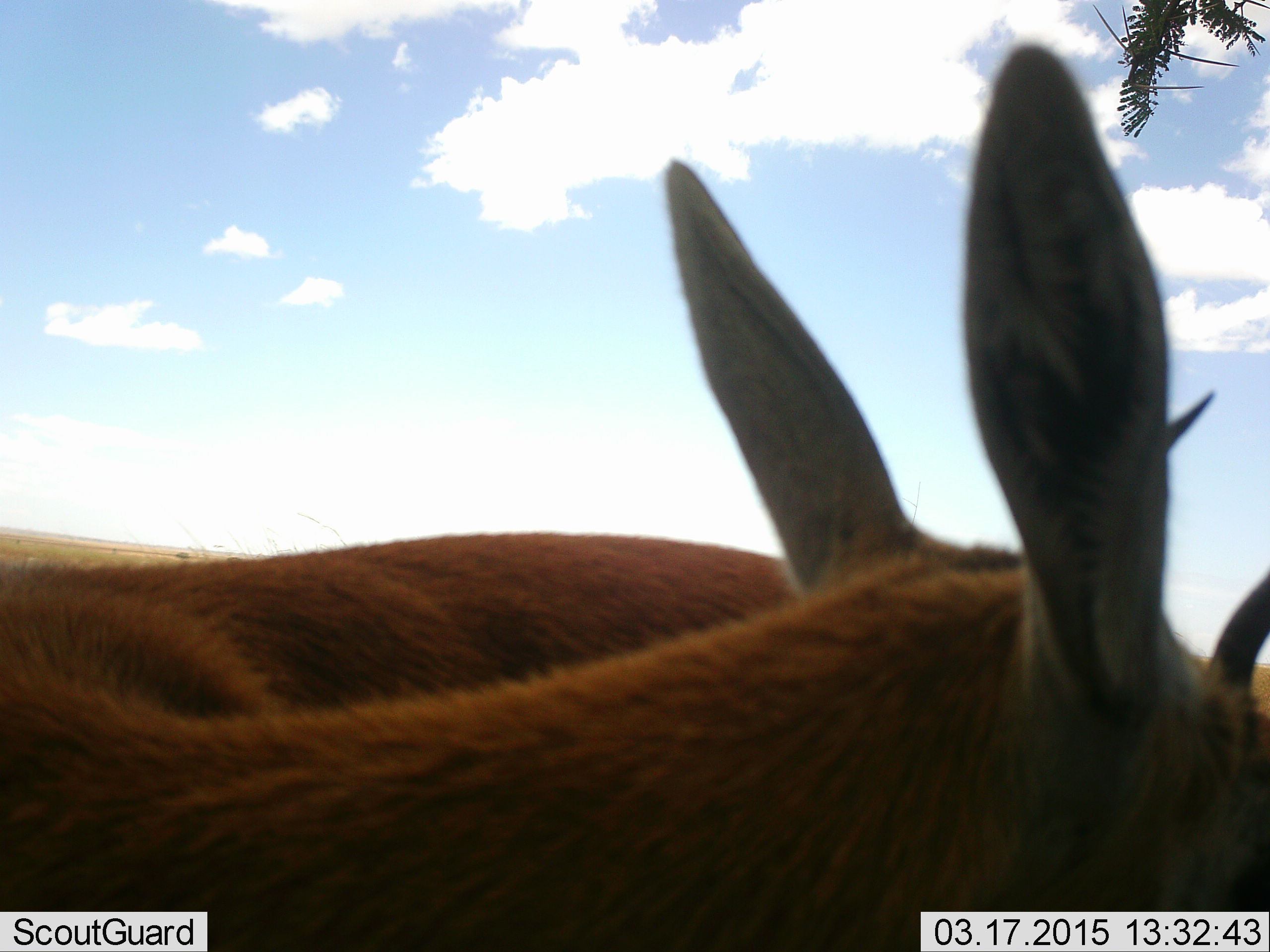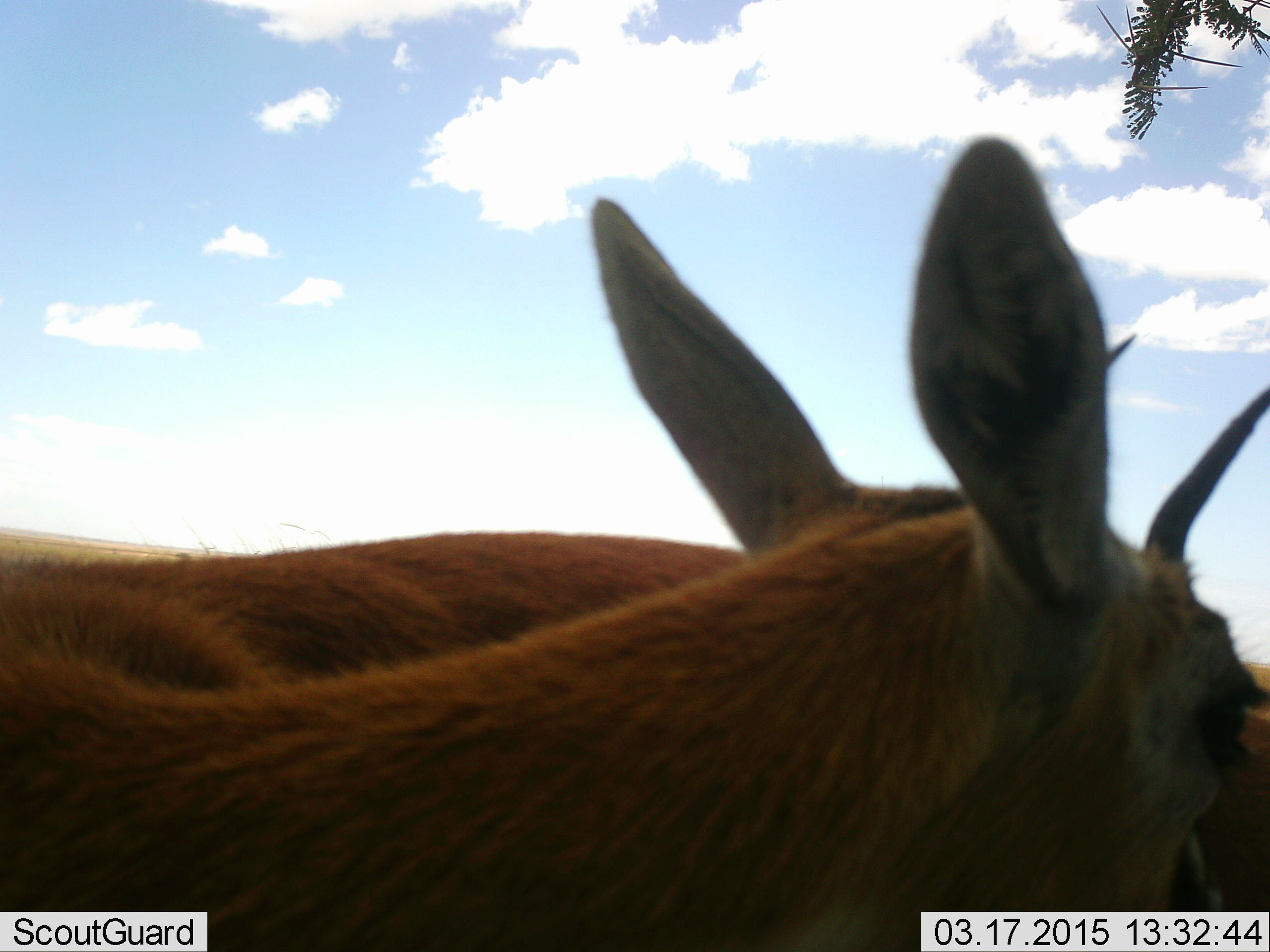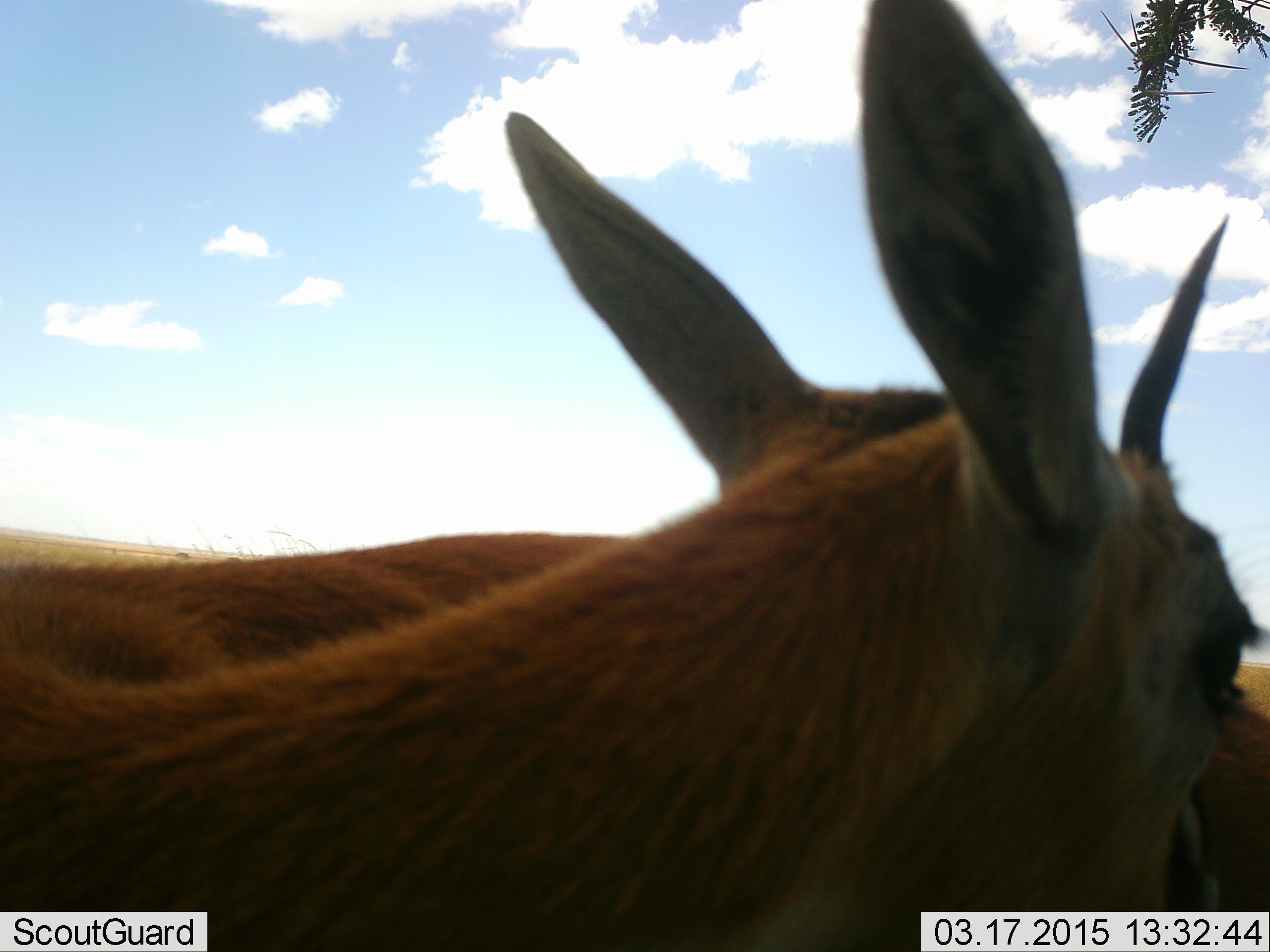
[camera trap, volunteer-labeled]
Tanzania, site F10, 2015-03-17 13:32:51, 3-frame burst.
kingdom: Animalia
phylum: Chordata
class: Mammalia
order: Artiodactyla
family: Bovidae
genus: Eudorcas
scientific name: Eudorcas thomsonii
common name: thomson's gazelle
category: gazellethomsons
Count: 2.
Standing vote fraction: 100%.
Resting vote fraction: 0%.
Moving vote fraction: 0%.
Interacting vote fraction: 0%.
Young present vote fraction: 0%.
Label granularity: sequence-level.